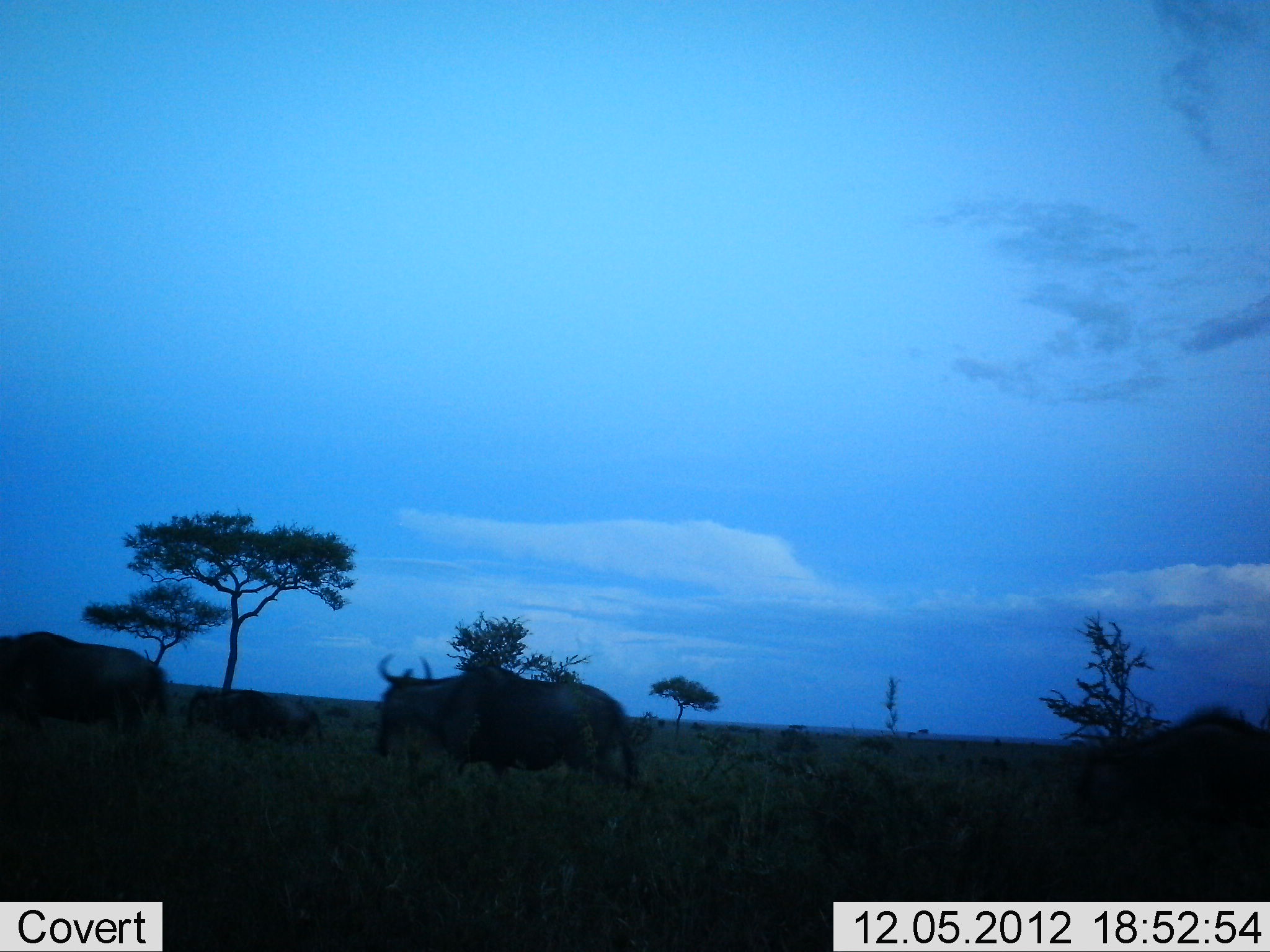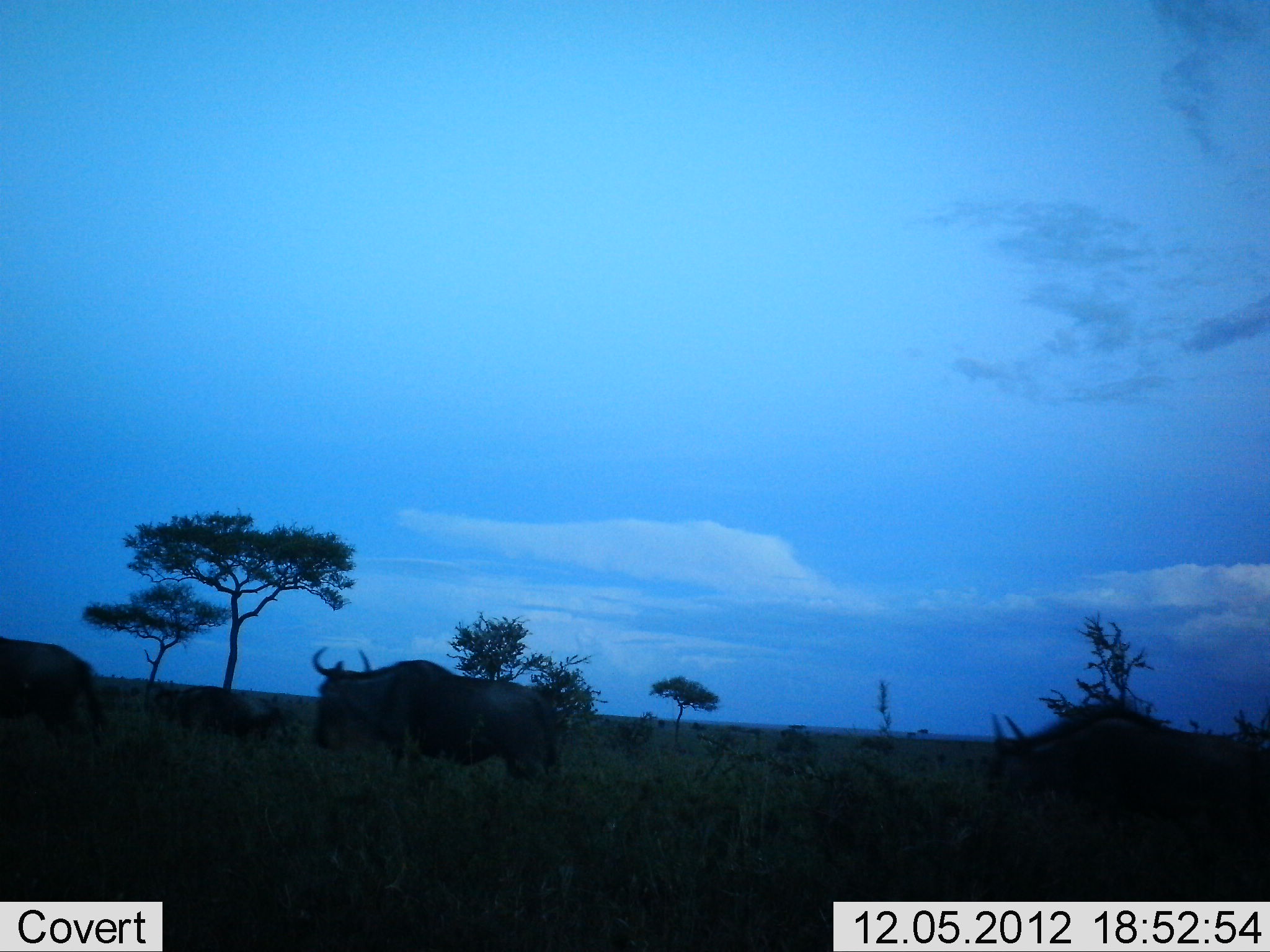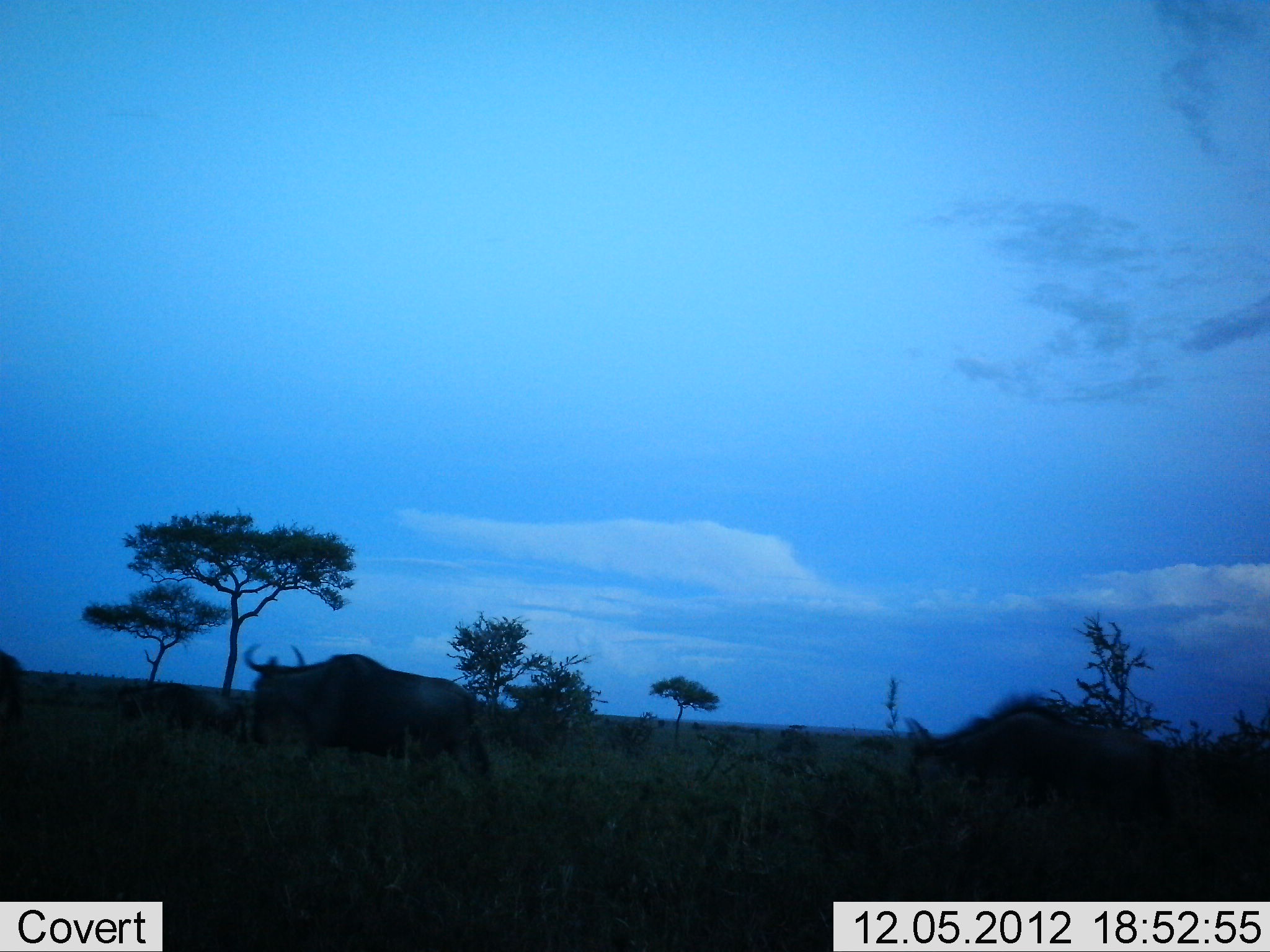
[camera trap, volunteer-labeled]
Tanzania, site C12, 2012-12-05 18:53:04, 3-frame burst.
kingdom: Animalia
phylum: Chordata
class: Mammalia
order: Artiodactyla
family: Bovidae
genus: Connochaetes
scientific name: Connochaetes taurinus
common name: blue wildebeest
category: wildebeest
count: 4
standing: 0%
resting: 0%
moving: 100%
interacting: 0%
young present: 0%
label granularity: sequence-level